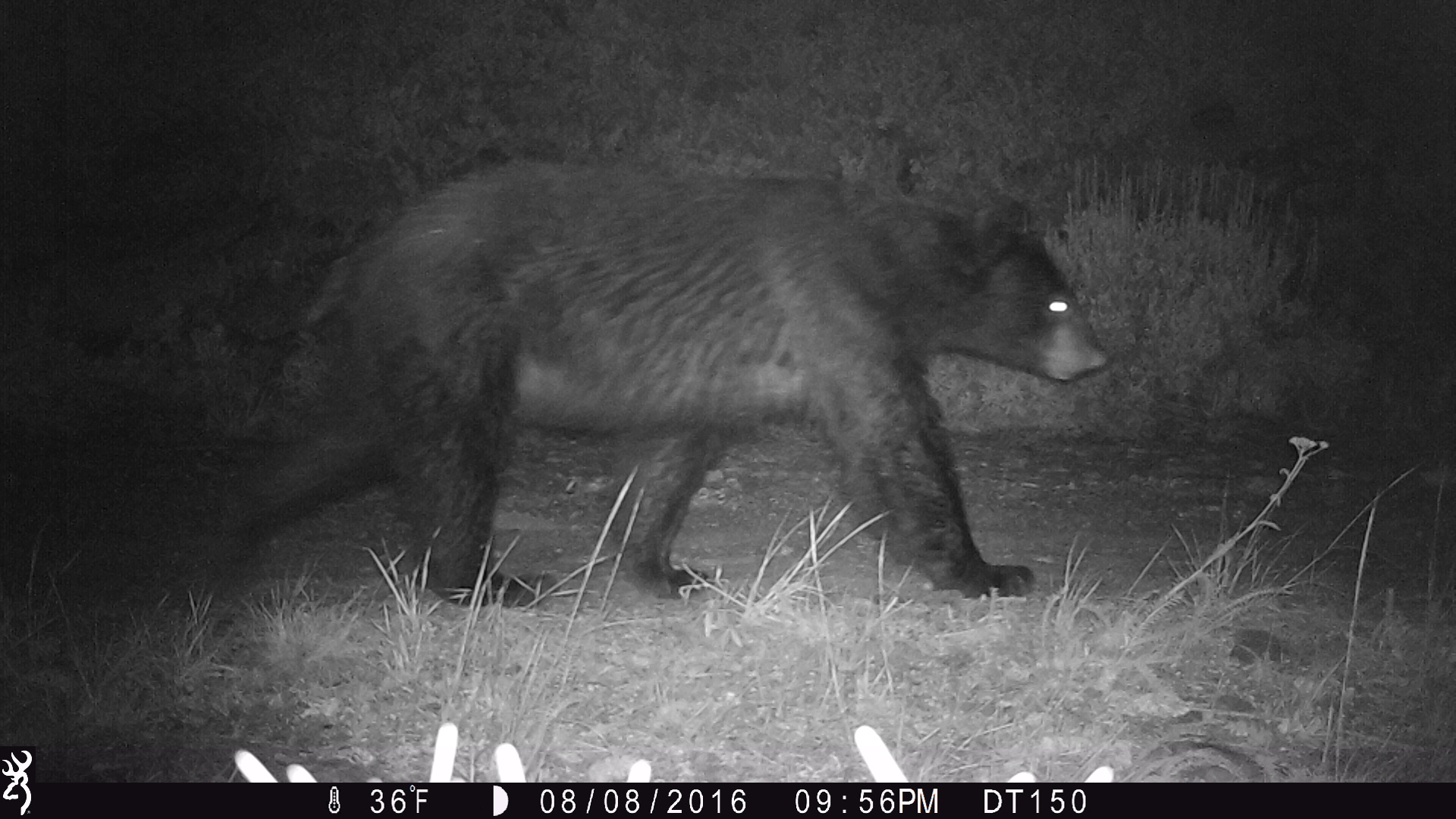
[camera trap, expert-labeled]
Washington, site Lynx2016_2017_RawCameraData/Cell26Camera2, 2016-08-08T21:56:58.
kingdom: Animalia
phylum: Chordata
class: Mammalia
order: Carnivora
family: Ursidae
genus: Ursus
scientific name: Ursus americanus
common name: american black bear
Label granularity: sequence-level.